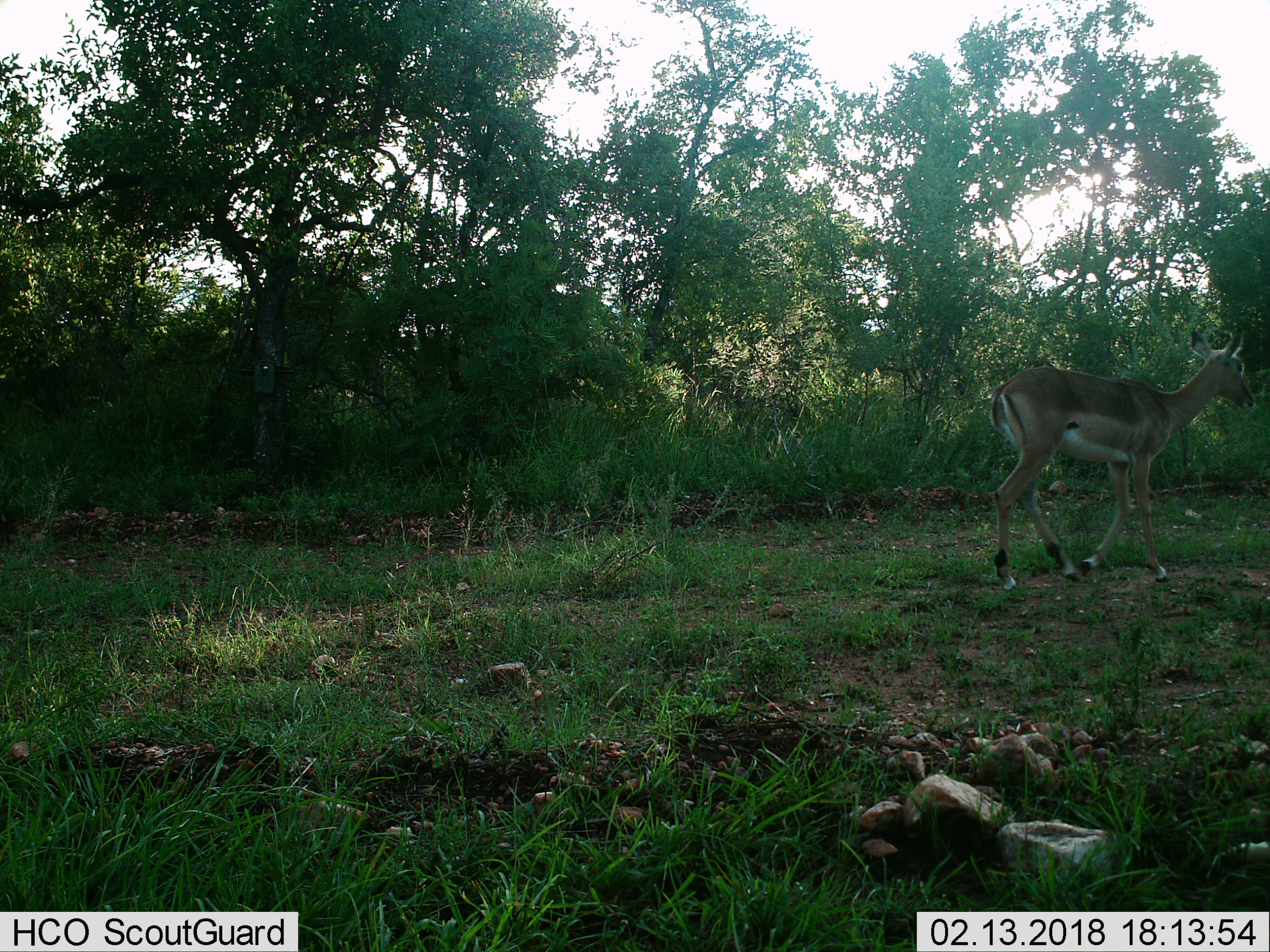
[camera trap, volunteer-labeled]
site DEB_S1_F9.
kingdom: Animalia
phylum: Chordata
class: Mammalia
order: Artiodactyla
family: Bovidae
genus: Aepyceros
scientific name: Aepyceros melampus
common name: impala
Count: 1.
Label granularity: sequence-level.